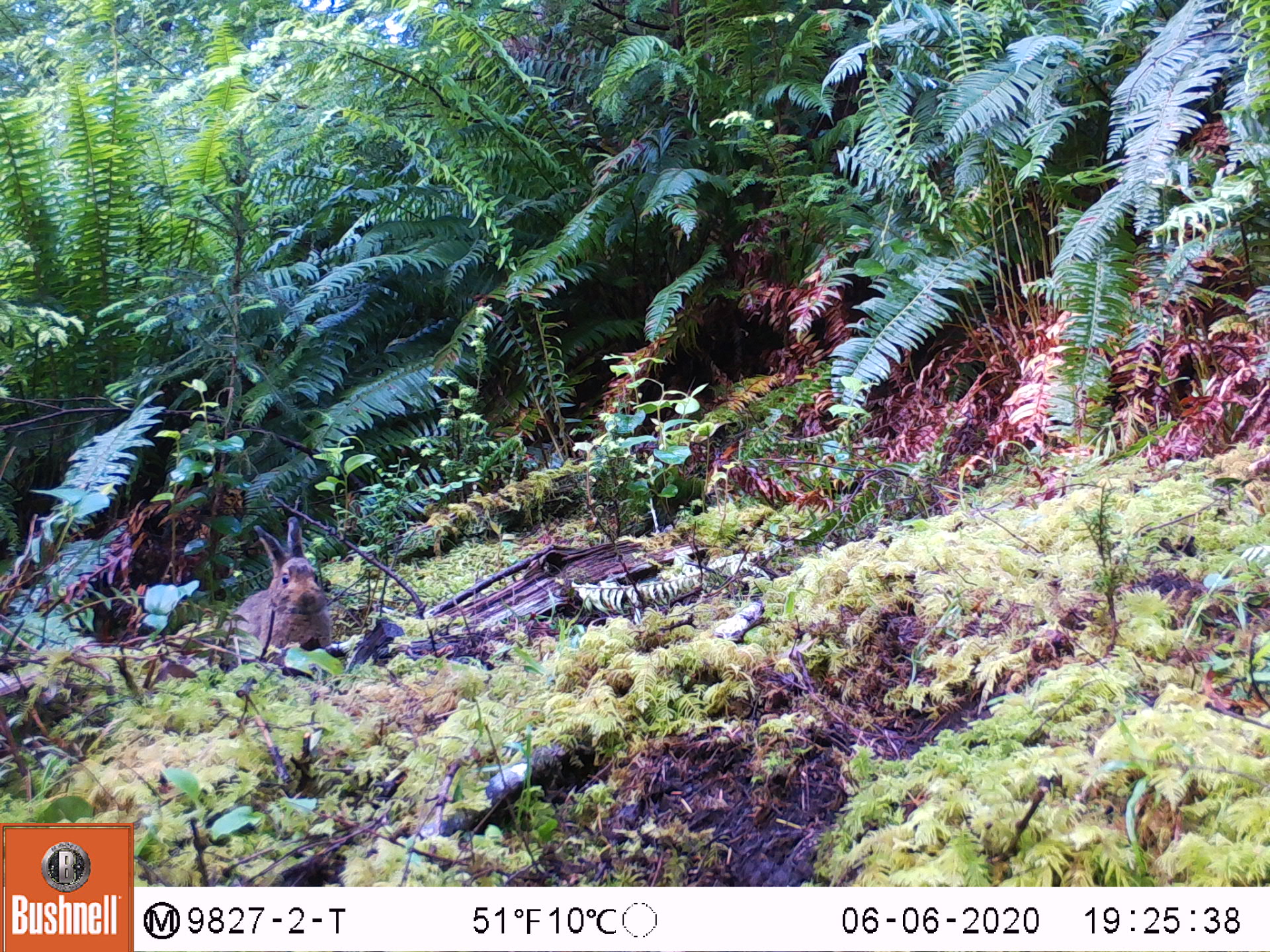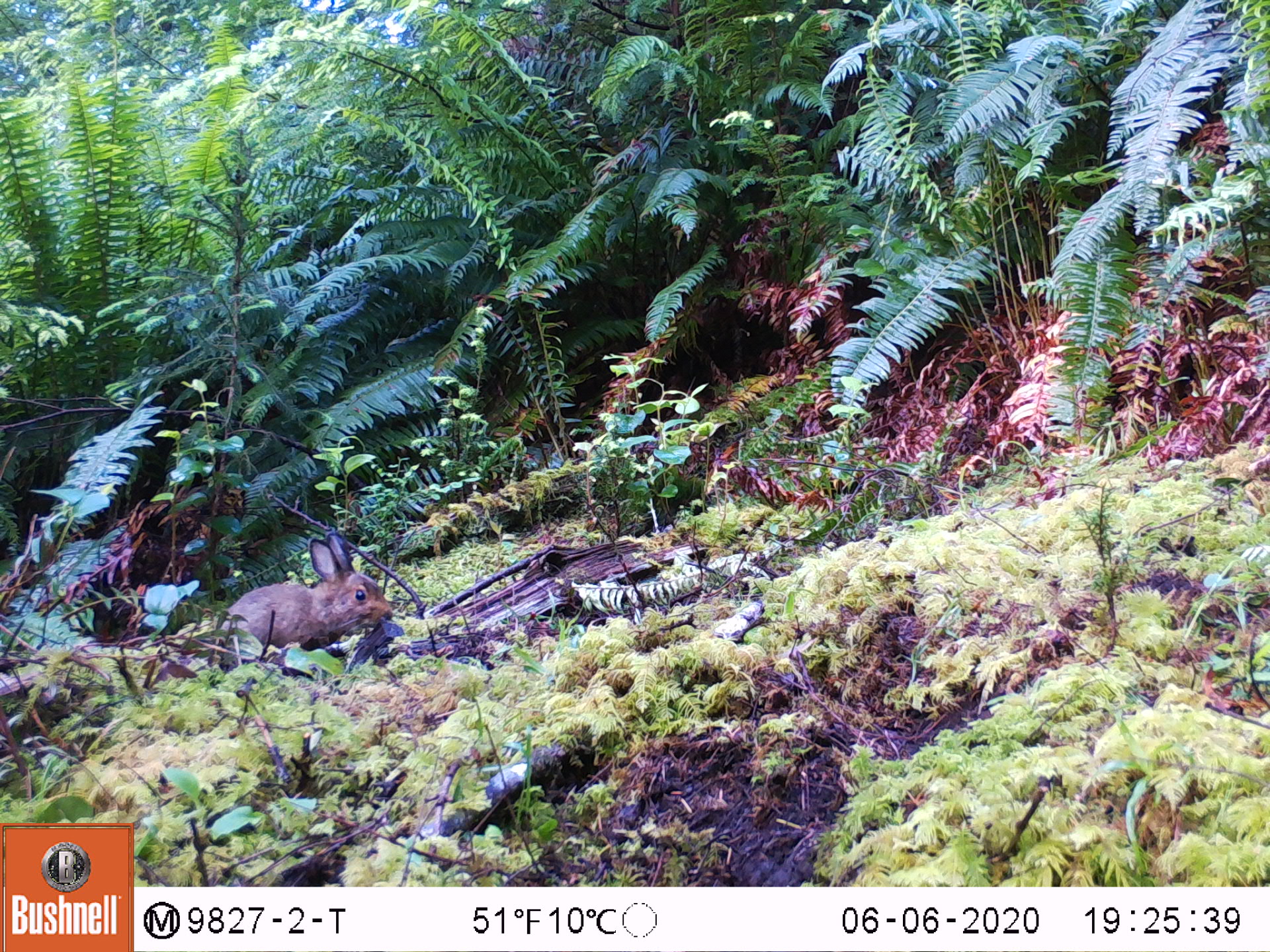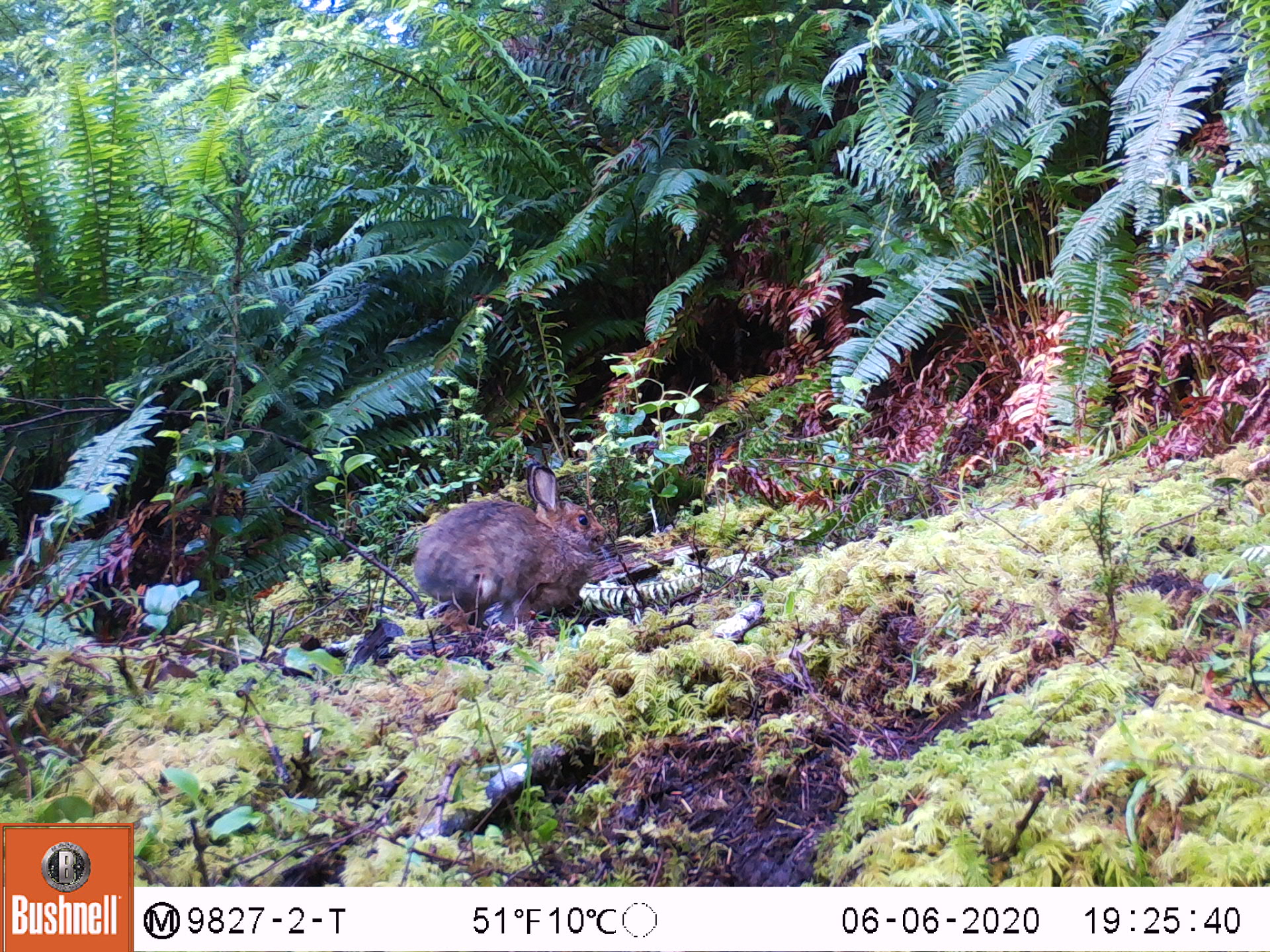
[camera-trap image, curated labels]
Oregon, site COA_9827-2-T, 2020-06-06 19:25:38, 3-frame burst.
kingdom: Animalia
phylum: Chordata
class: Mammalia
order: Lagomorpha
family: Leporidae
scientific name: Leporidae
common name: hares and rabbits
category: leporidae family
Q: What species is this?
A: Leporidae family (hares and rabbits) (Leporidae).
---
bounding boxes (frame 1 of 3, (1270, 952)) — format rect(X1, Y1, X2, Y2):
leporidae family: rect(220, 509, 342, 640)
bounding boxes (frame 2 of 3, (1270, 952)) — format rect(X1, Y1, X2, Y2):
leporidae family: rect(220, 530, 397, 662)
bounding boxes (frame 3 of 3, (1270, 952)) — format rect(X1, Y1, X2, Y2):
leporidae family: rect(410, 453, 608, 628)